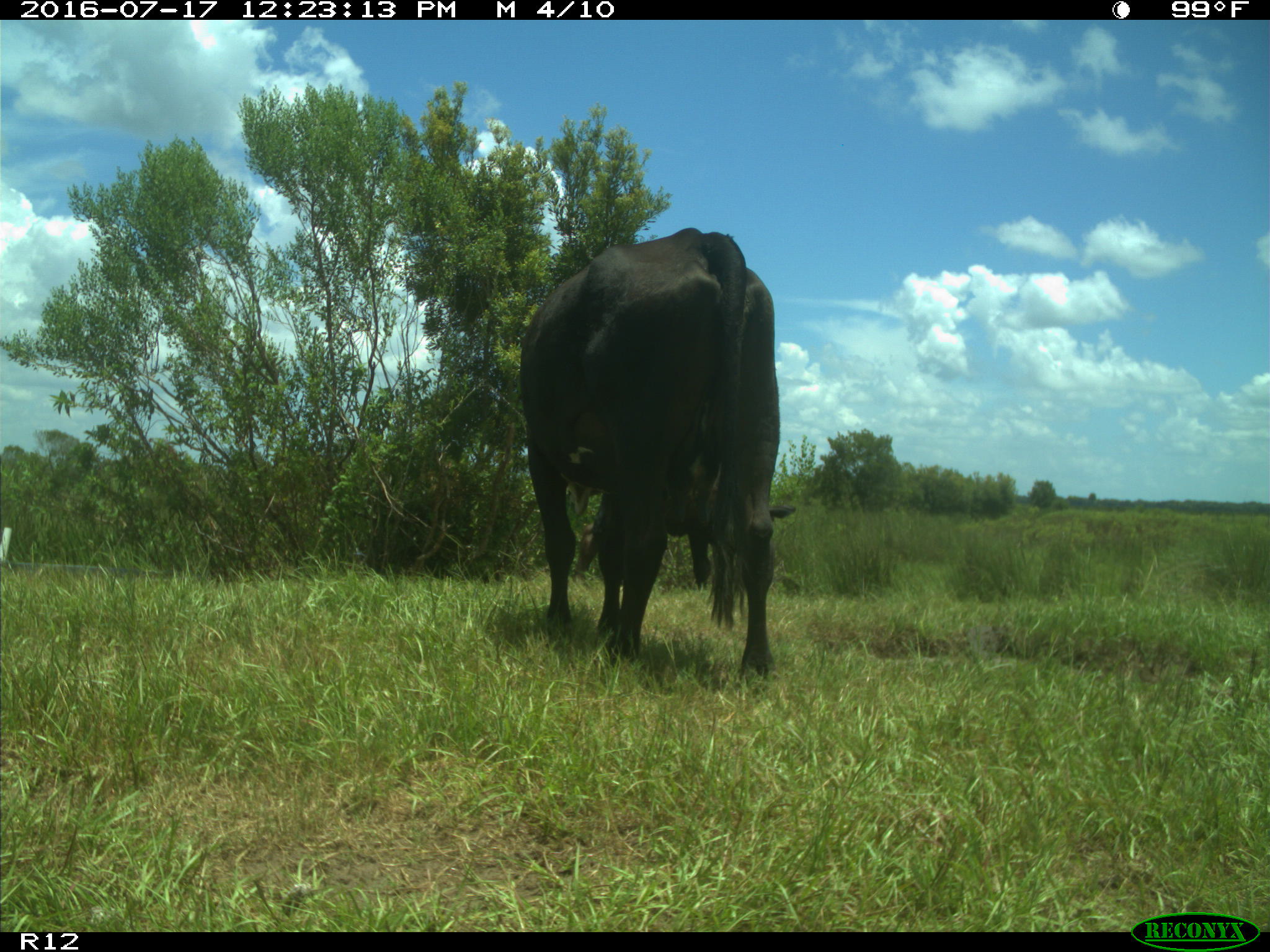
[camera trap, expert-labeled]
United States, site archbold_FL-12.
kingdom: Animalia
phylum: Chordata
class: Mammalia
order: Artiodactyla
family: Bovidae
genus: Bos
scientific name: Bos taurus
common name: domestic cow